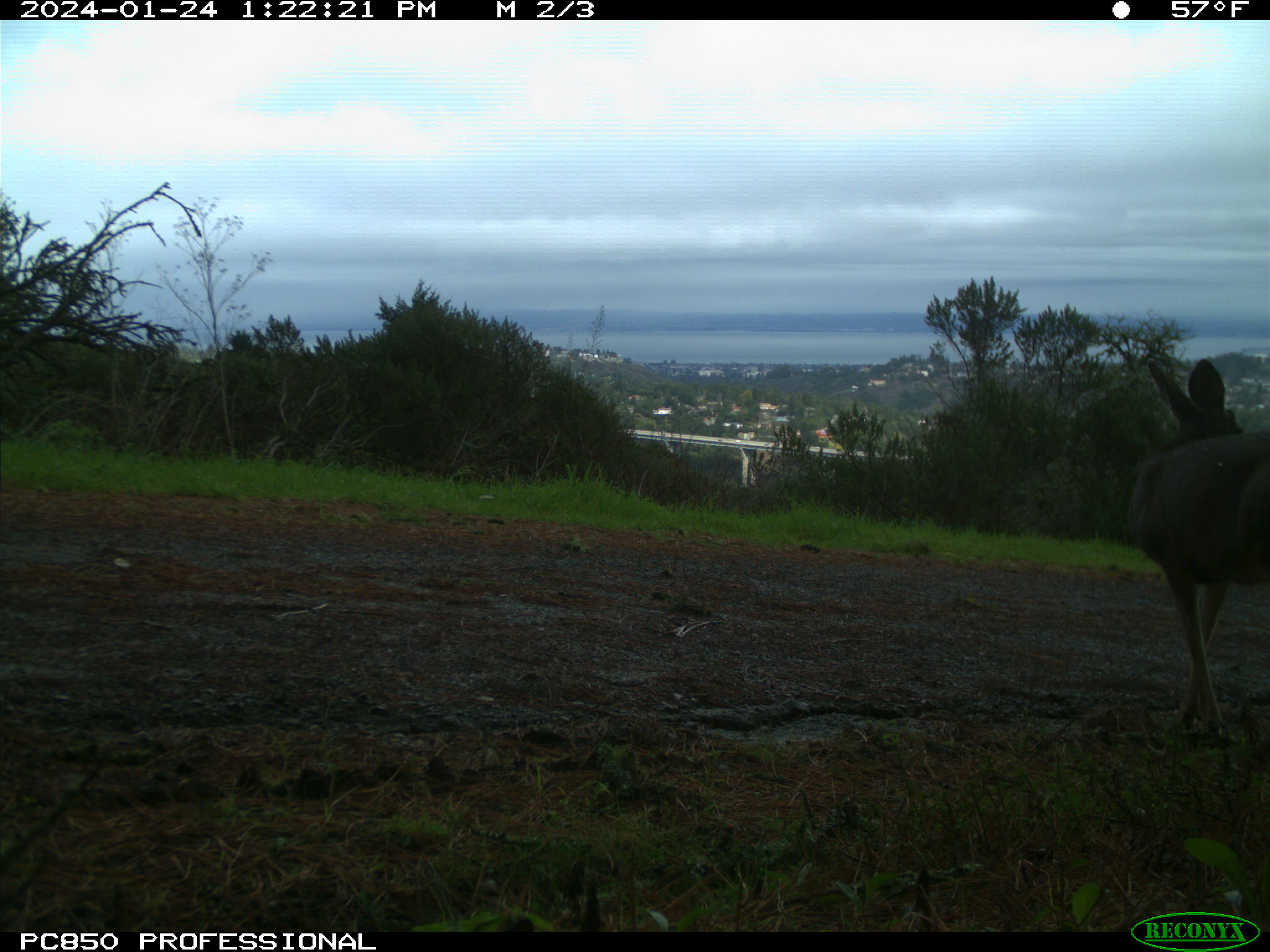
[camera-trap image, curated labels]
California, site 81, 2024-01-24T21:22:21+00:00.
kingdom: Animalia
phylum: Chordata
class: Mammalia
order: Artiodactyla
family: Cervidae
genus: Odocoileus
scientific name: Odocoileus hemionus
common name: mule deer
Mule deer (Odocoileus hemionus).